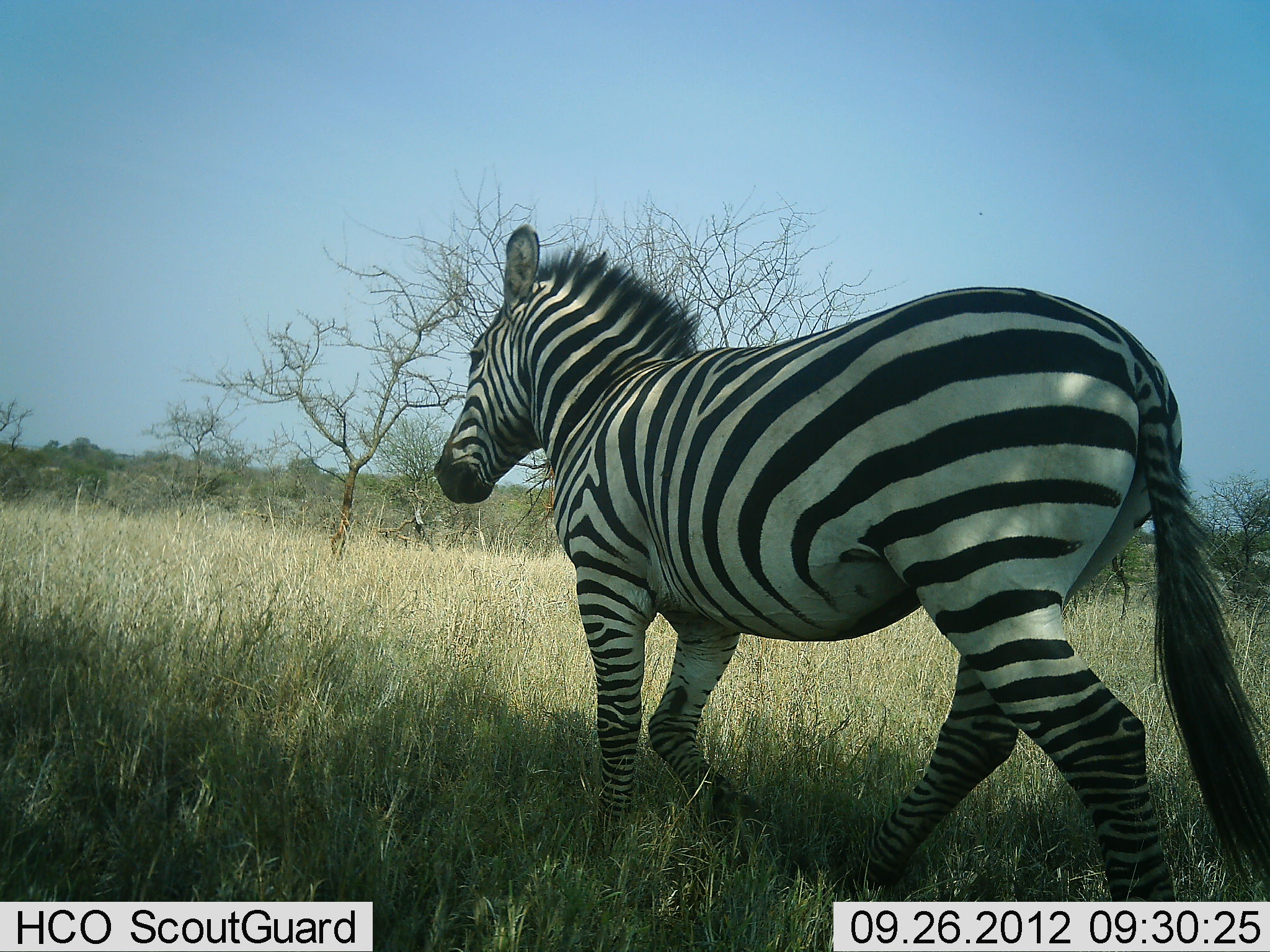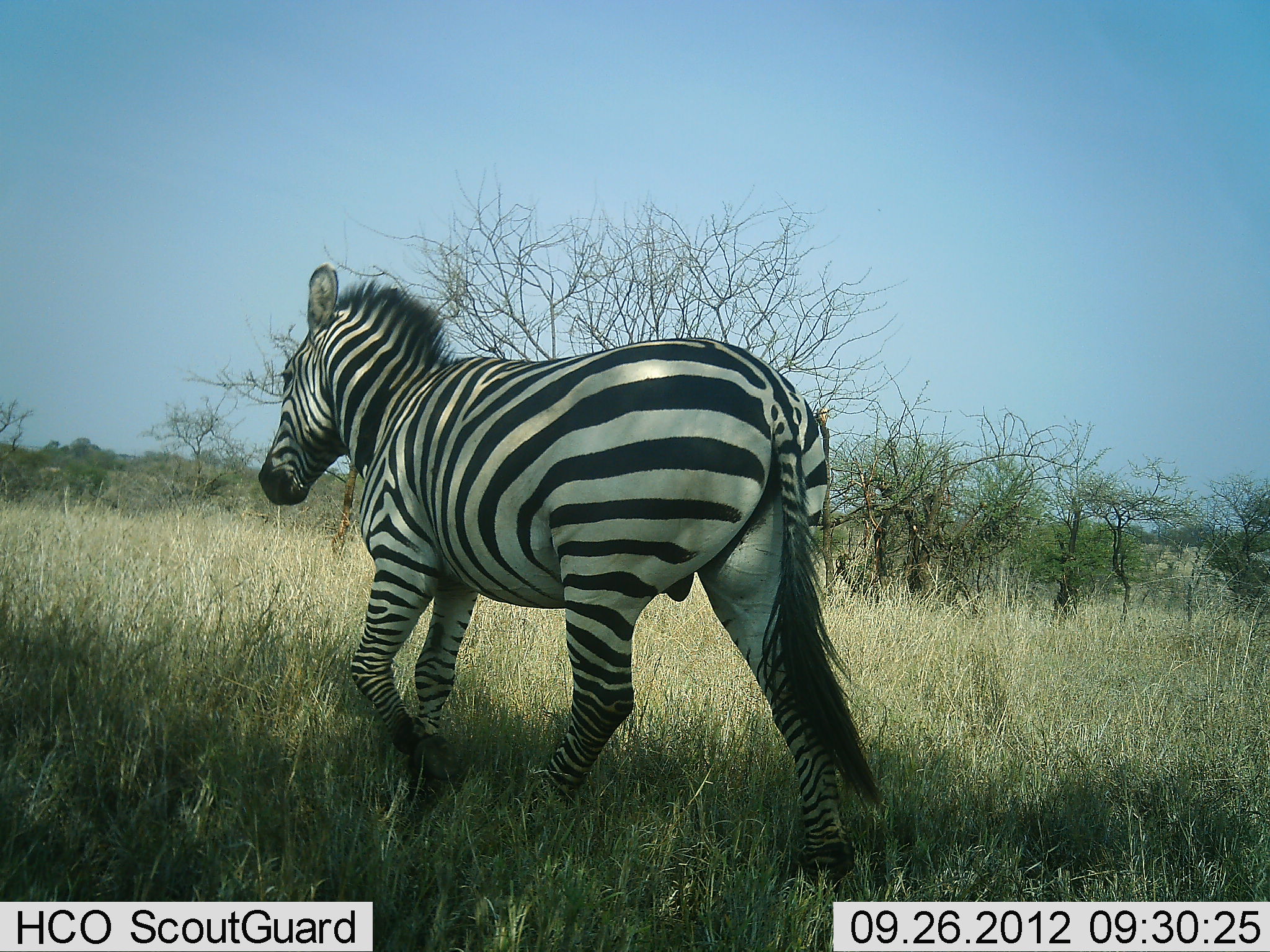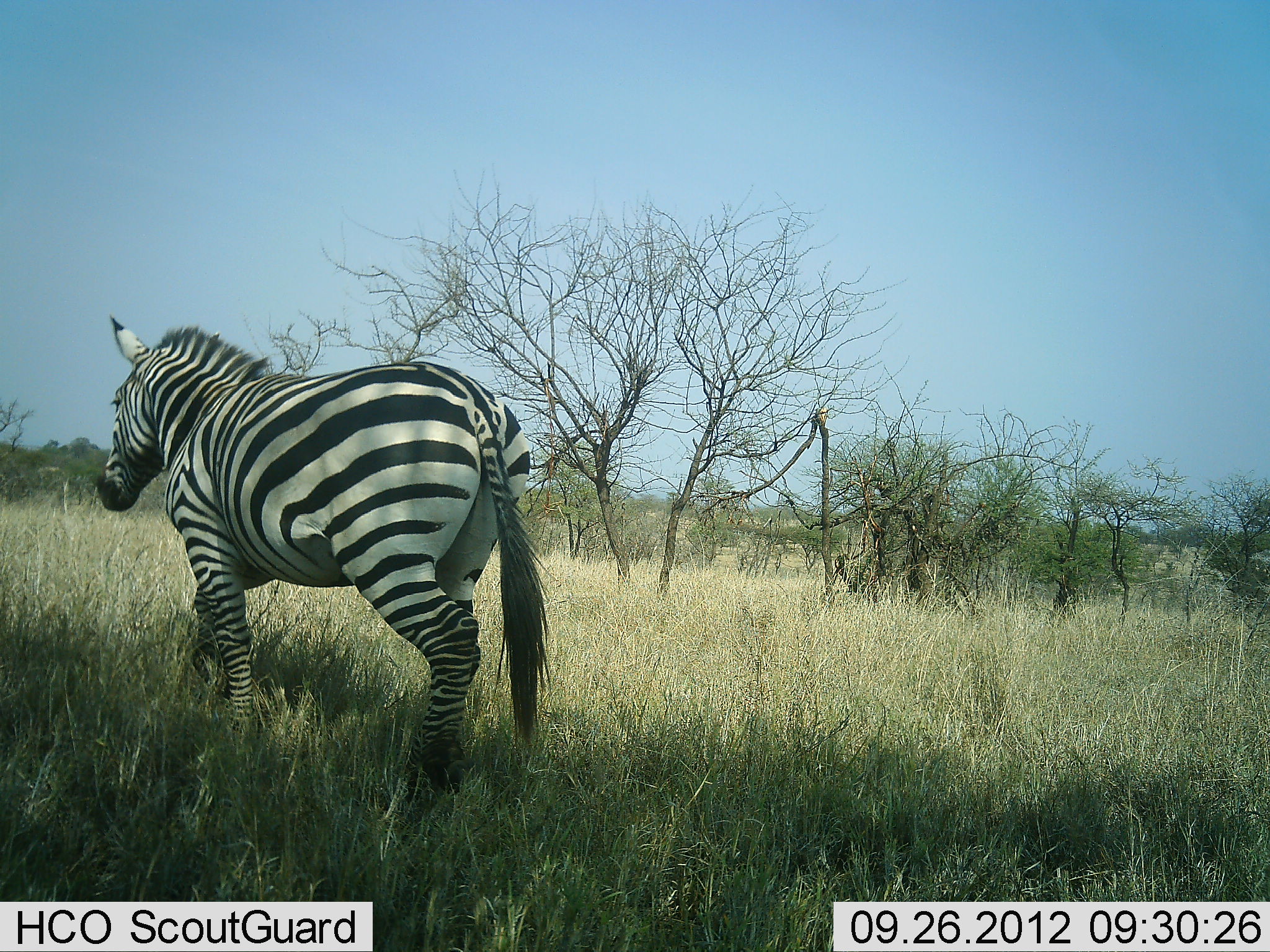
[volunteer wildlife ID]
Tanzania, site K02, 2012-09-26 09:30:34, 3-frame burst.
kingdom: Animalia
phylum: Chordata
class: Mammalia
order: Perissodactyla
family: Equidae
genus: Equus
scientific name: Equus quagga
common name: plains zebra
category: zebra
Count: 1.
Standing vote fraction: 0%.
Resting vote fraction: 0%.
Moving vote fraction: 100%.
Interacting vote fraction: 0%.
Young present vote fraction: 0%.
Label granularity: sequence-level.